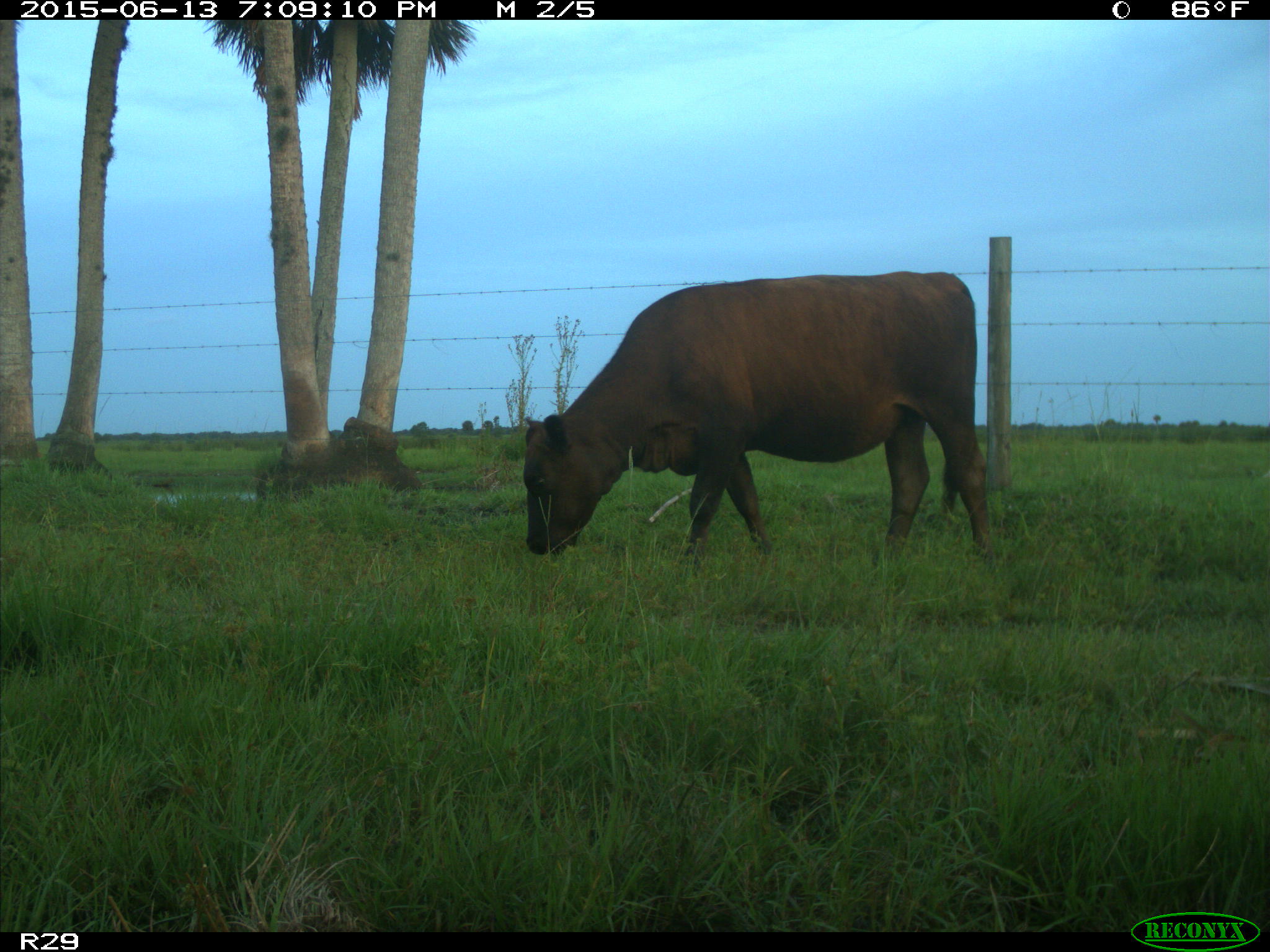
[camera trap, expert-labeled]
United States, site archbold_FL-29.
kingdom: Animalia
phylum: Chordata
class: Mammalia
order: Artiodactyla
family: Bovidae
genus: Bos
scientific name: Bos taurus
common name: domestic cow